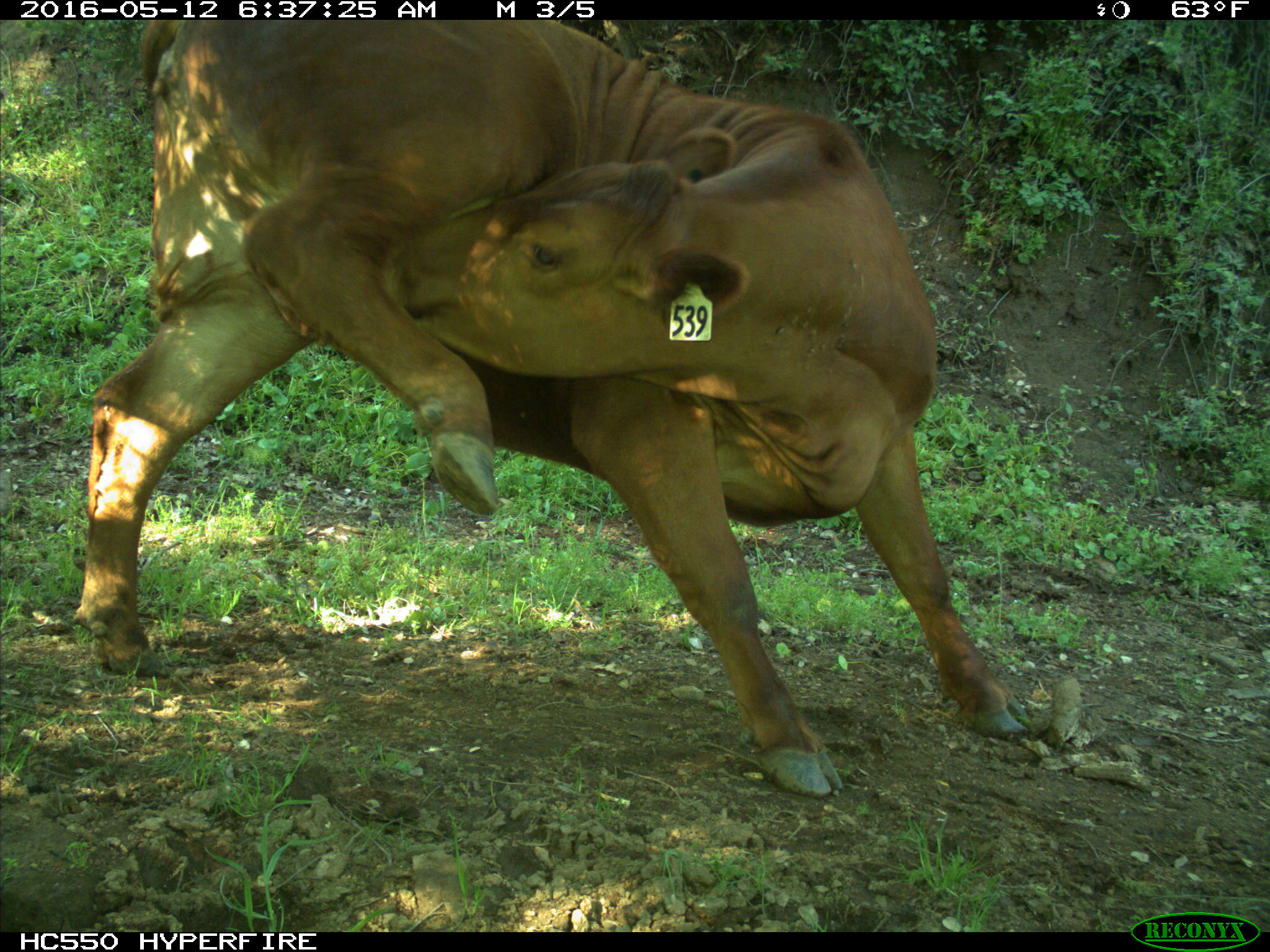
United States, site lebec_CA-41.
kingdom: Animalia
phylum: Chordata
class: Mammalia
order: Artiodactyla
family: Bovidae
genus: Bos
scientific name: Bos taurus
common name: domestic cow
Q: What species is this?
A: Bos taurus (domestic cow).